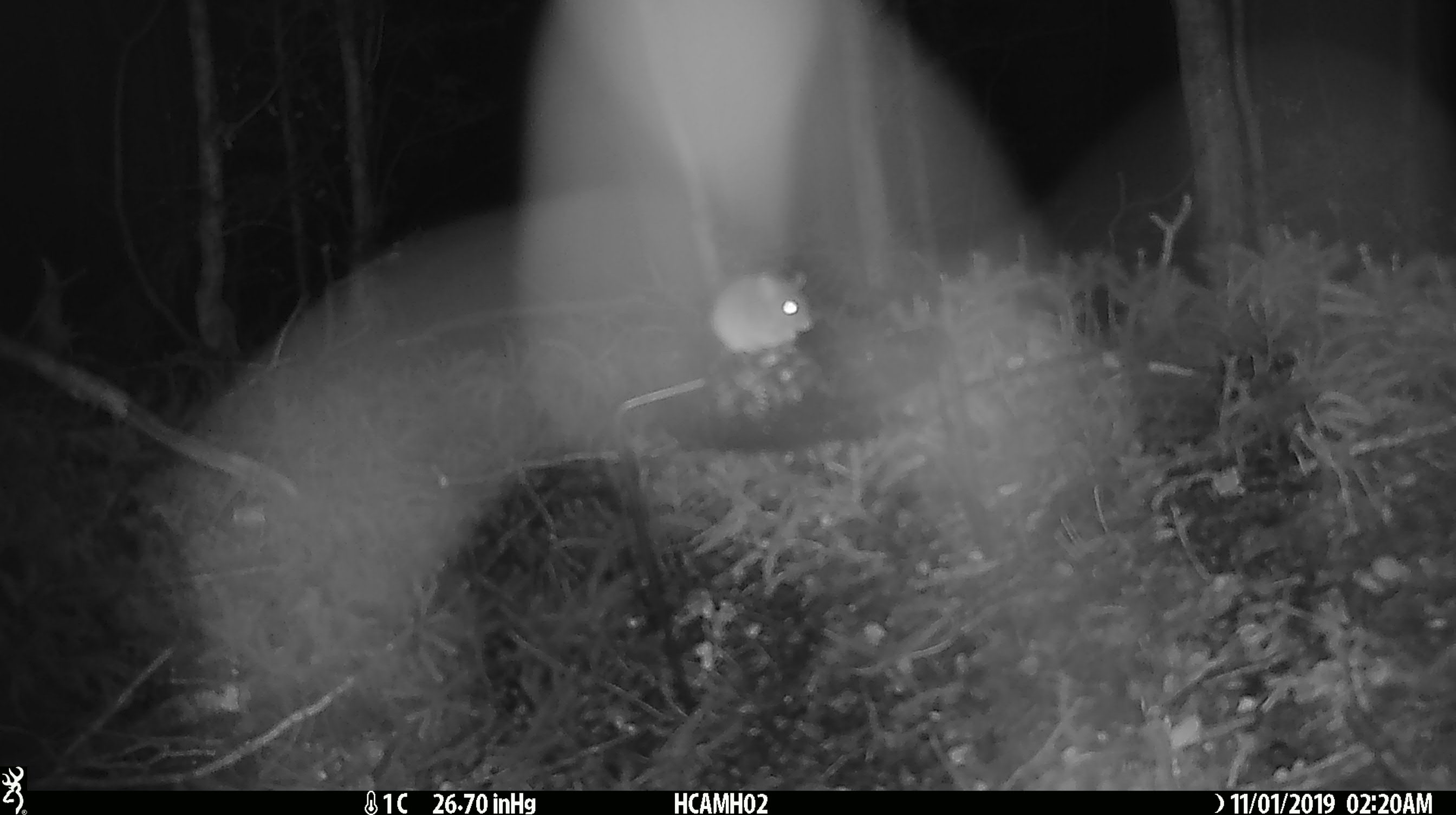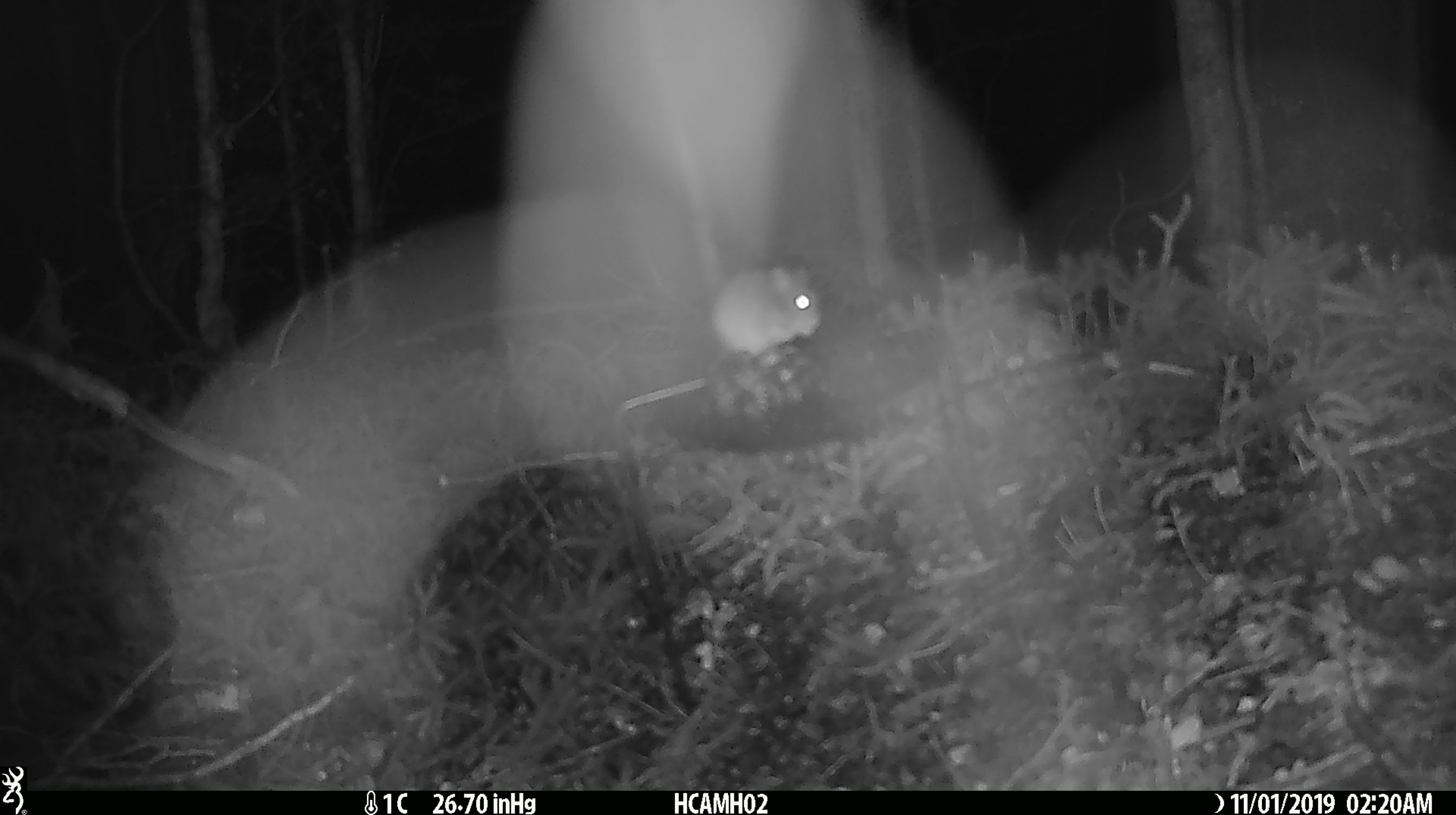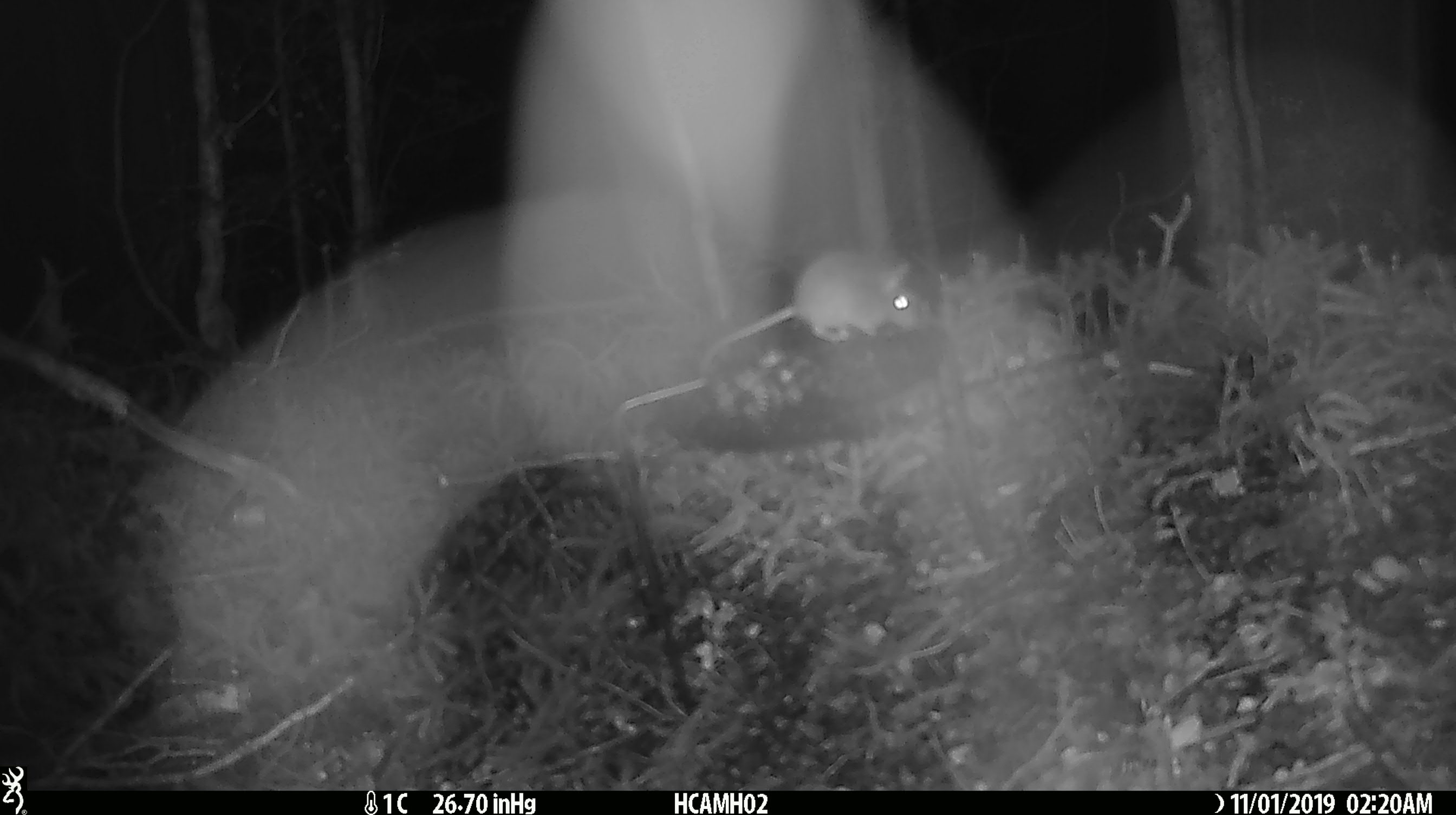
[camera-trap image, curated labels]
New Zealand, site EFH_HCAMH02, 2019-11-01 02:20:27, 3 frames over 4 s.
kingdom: Animalia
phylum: Chordata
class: Mammalia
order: Rodentia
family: Muridae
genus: Mus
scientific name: Mus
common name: mouse